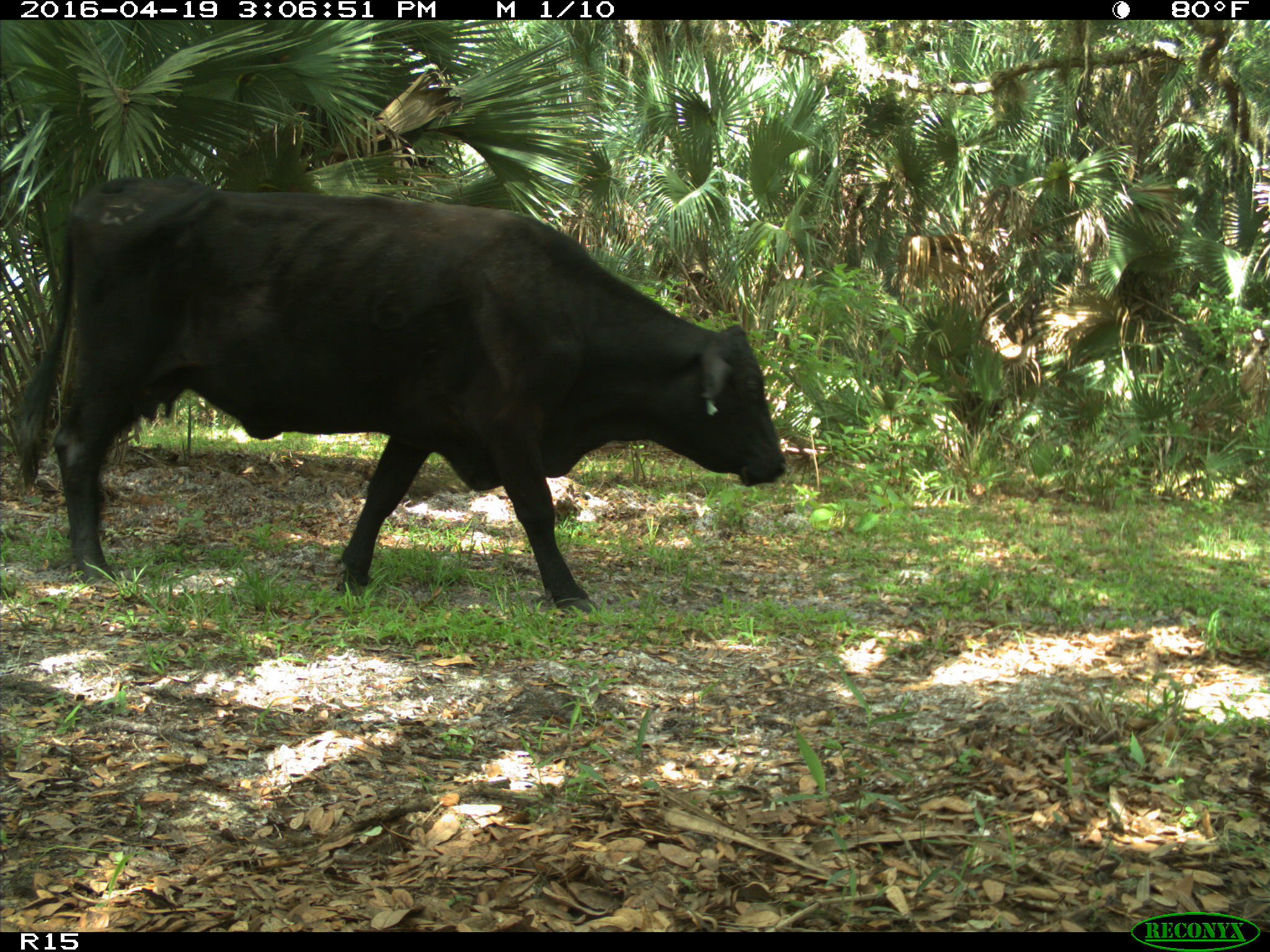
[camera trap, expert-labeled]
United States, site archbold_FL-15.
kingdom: Animalia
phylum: Chordata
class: Mammalia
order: Artiodactyla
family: Bovidae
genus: Bos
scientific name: Bos taurus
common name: domestic cow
Bos taurus (domestic cow).